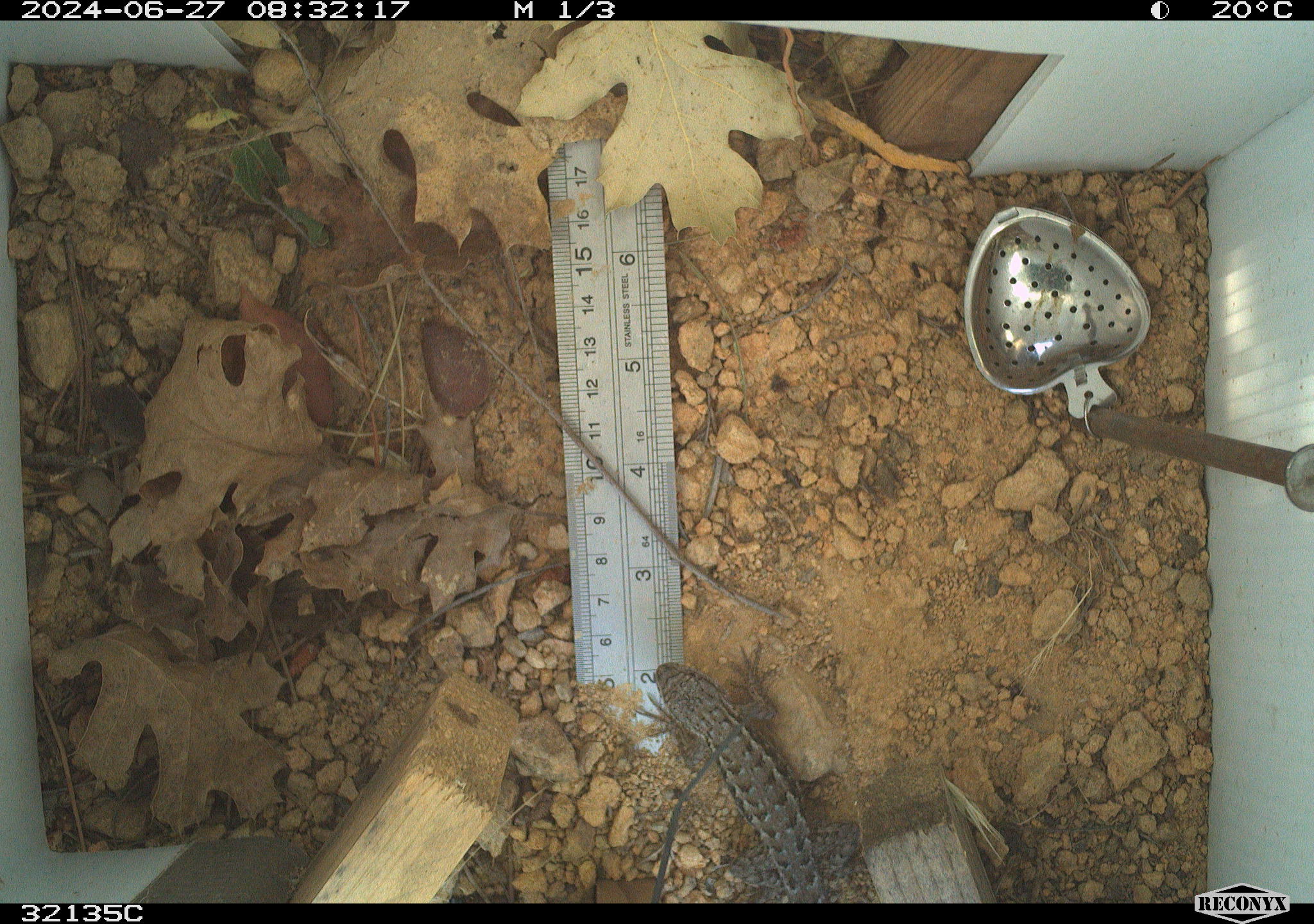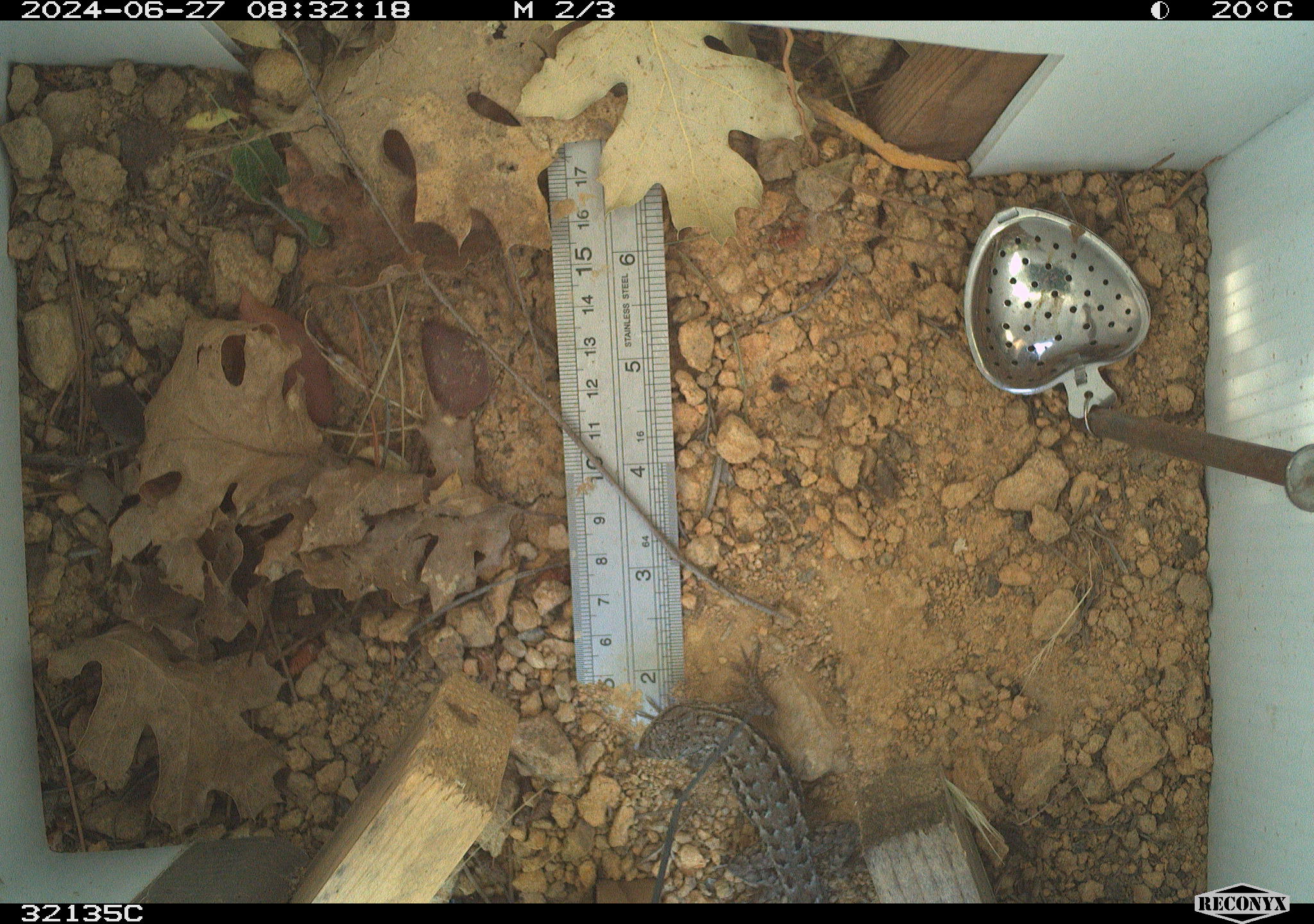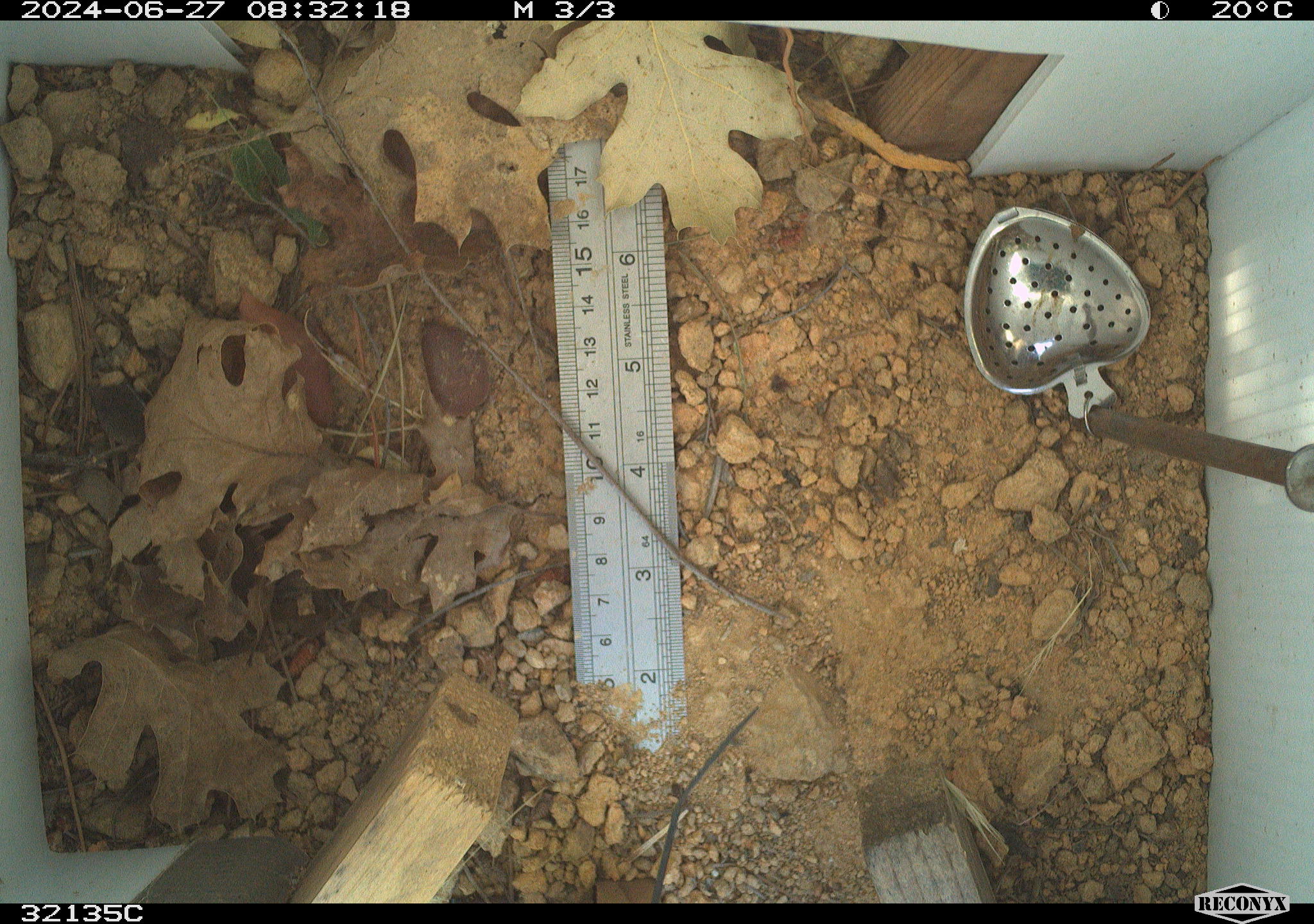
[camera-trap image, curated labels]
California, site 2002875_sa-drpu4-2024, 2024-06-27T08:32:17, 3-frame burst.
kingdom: Animalia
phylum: Chordata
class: Reptilia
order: Squamata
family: Phrynosomatidae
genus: Sceloporus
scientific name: Sceloporus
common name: spiny lizards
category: sceloporus species